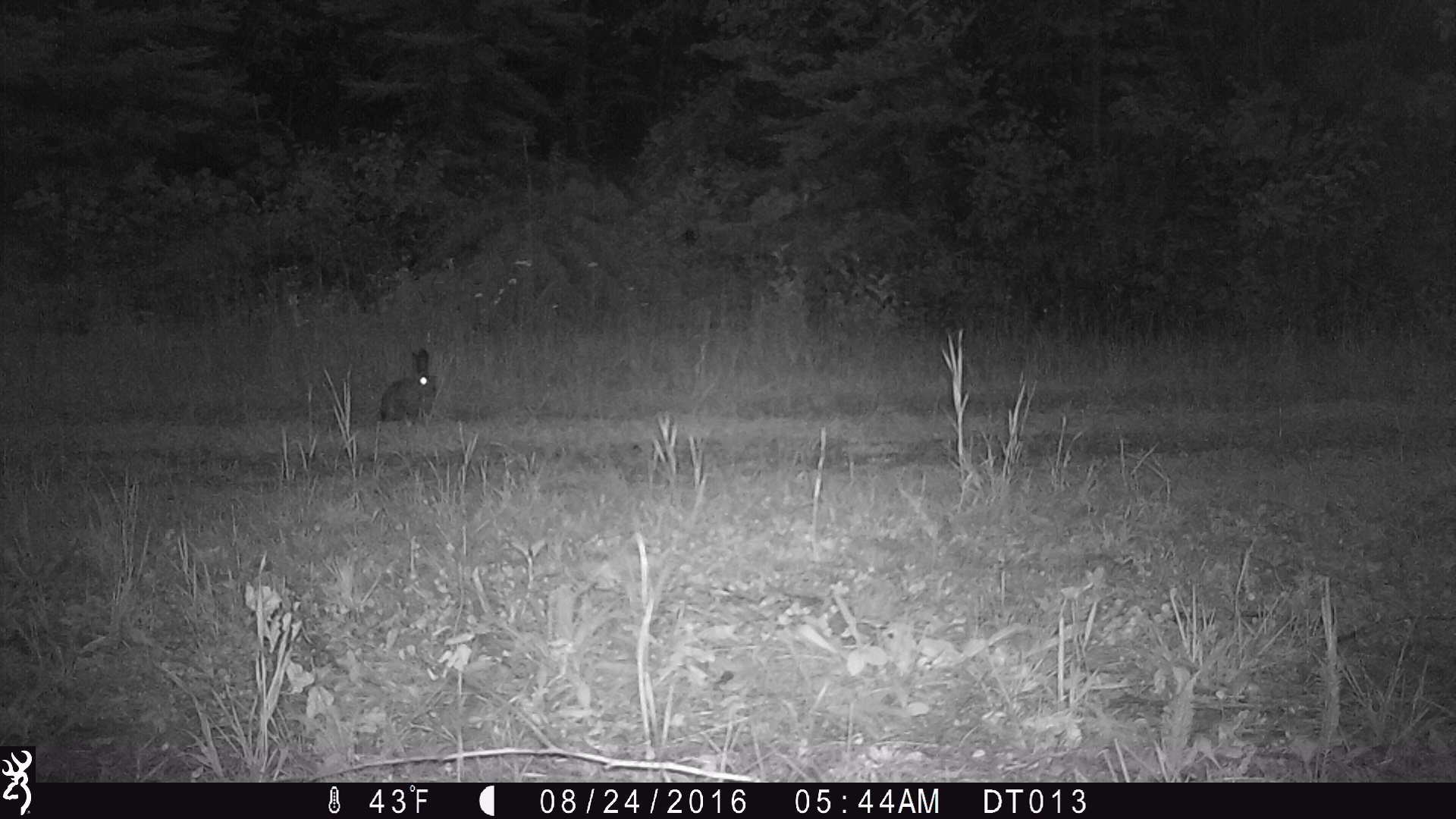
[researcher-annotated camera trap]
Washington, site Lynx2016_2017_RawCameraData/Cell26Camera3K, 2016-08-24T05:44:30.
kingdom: Animalia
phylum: Chordata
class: Mammalia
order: Lagomorpha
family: Leporidae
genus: Lepus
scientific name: Lepus americanus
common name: snowshoe hare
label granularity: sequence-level